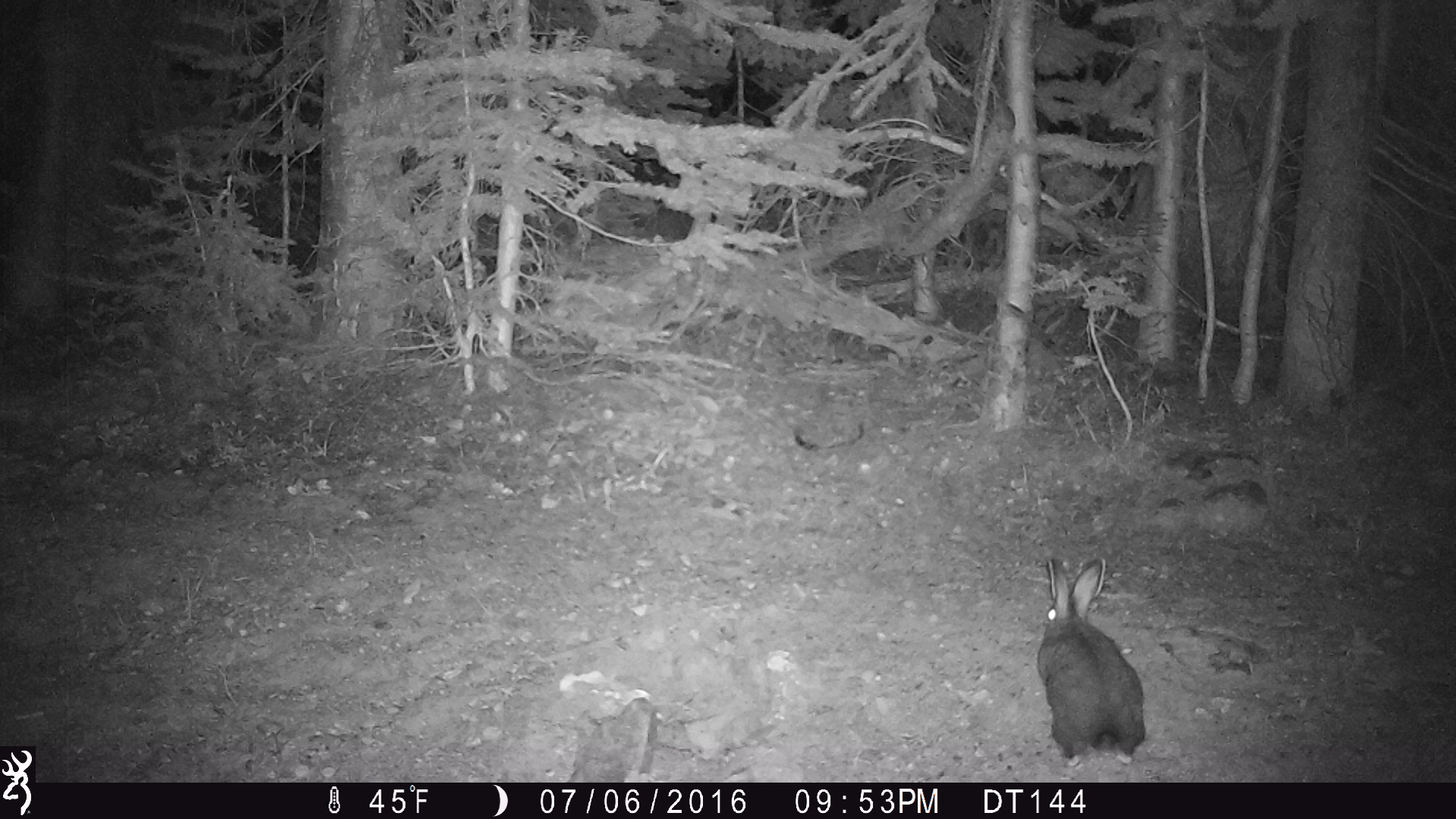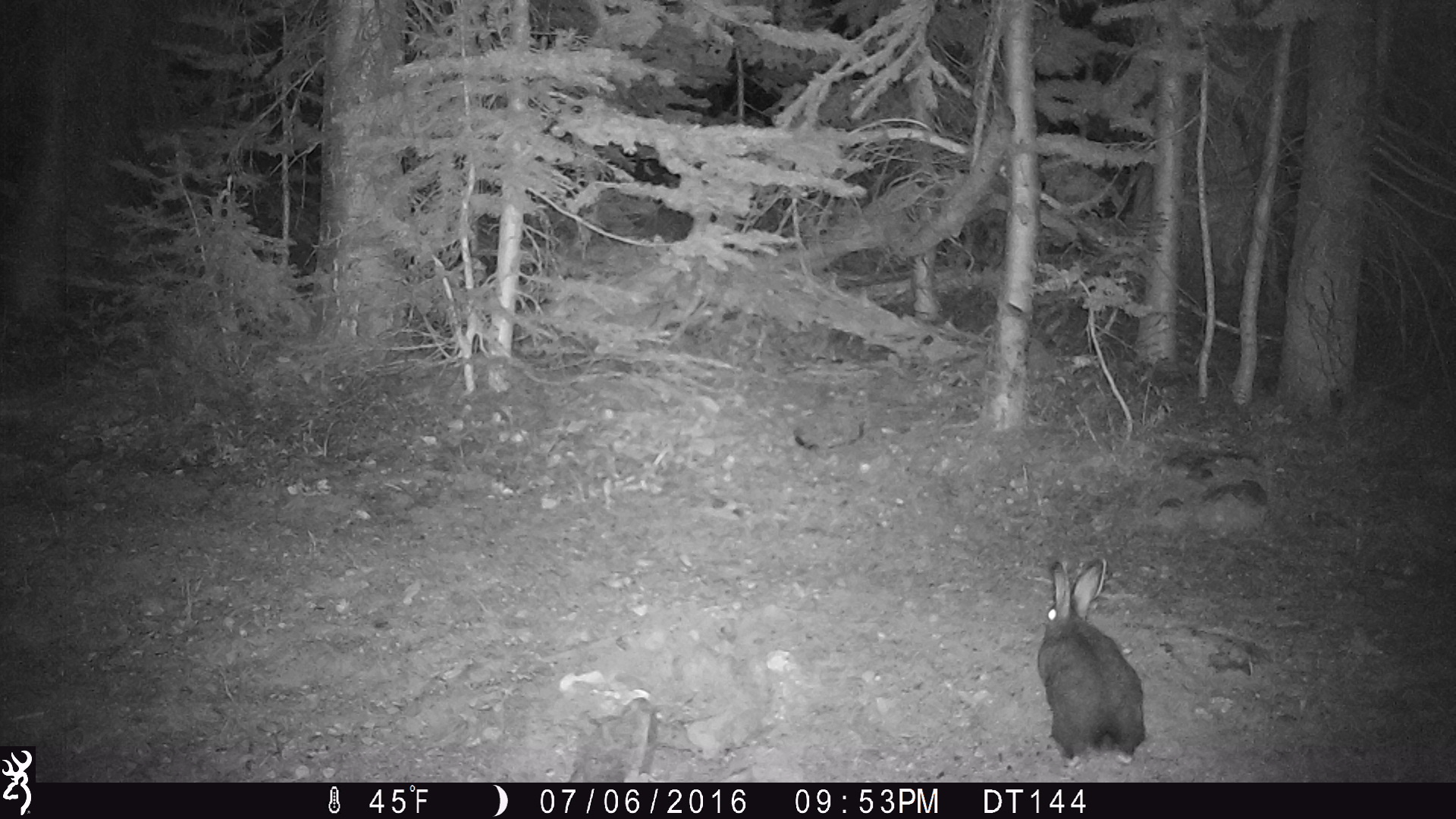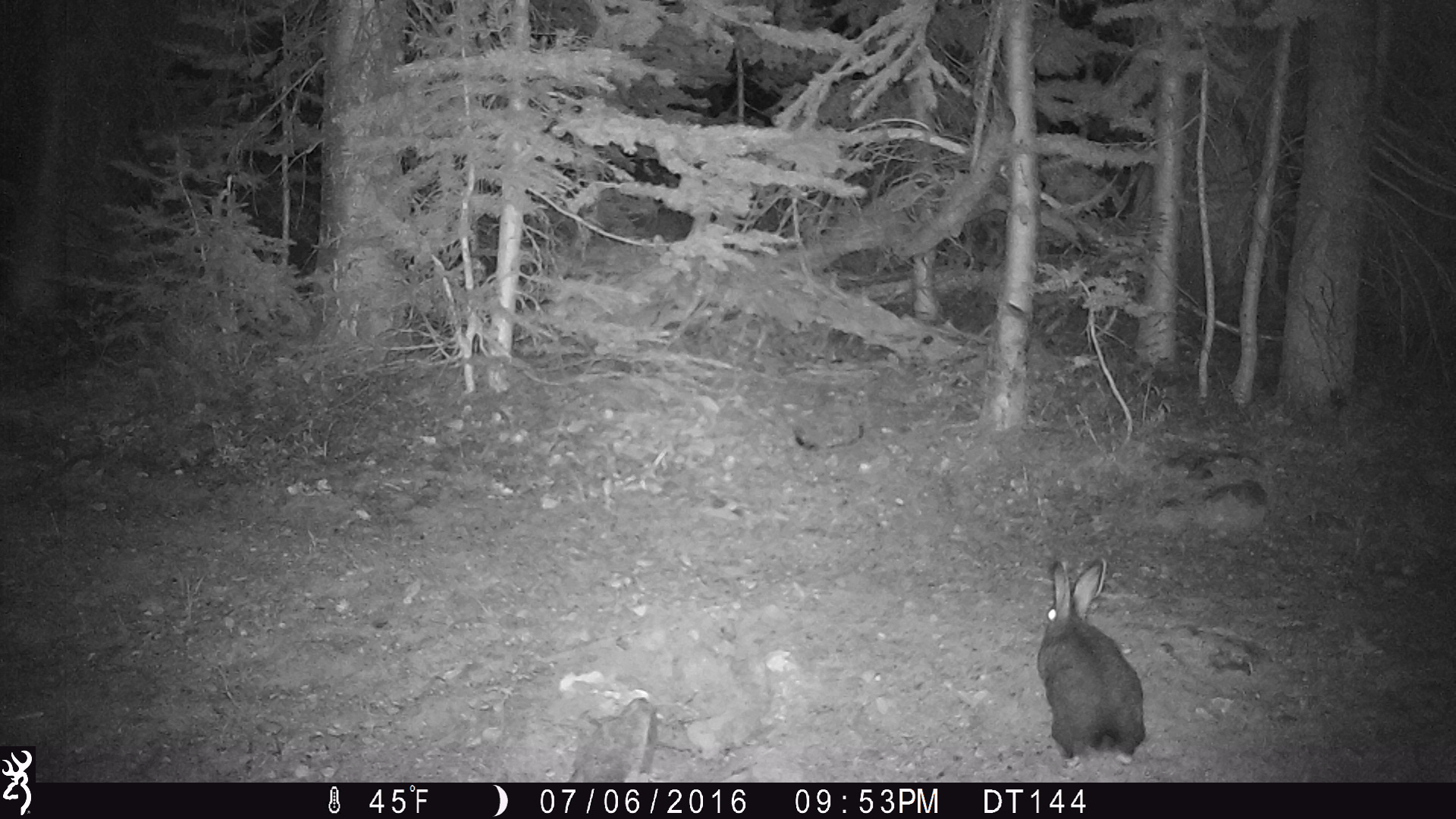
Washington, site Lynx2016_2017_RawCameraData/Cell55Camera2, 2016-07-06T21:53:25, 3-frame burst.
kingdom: Animalia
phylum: Chordata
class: Mammalia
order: Lagomorpha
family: Leporidae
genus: Lepus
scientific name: Lepus americanus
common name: snowshoe hare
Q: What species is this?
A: Lepus americanus (snowshoe hare).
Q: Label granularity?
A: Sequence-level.